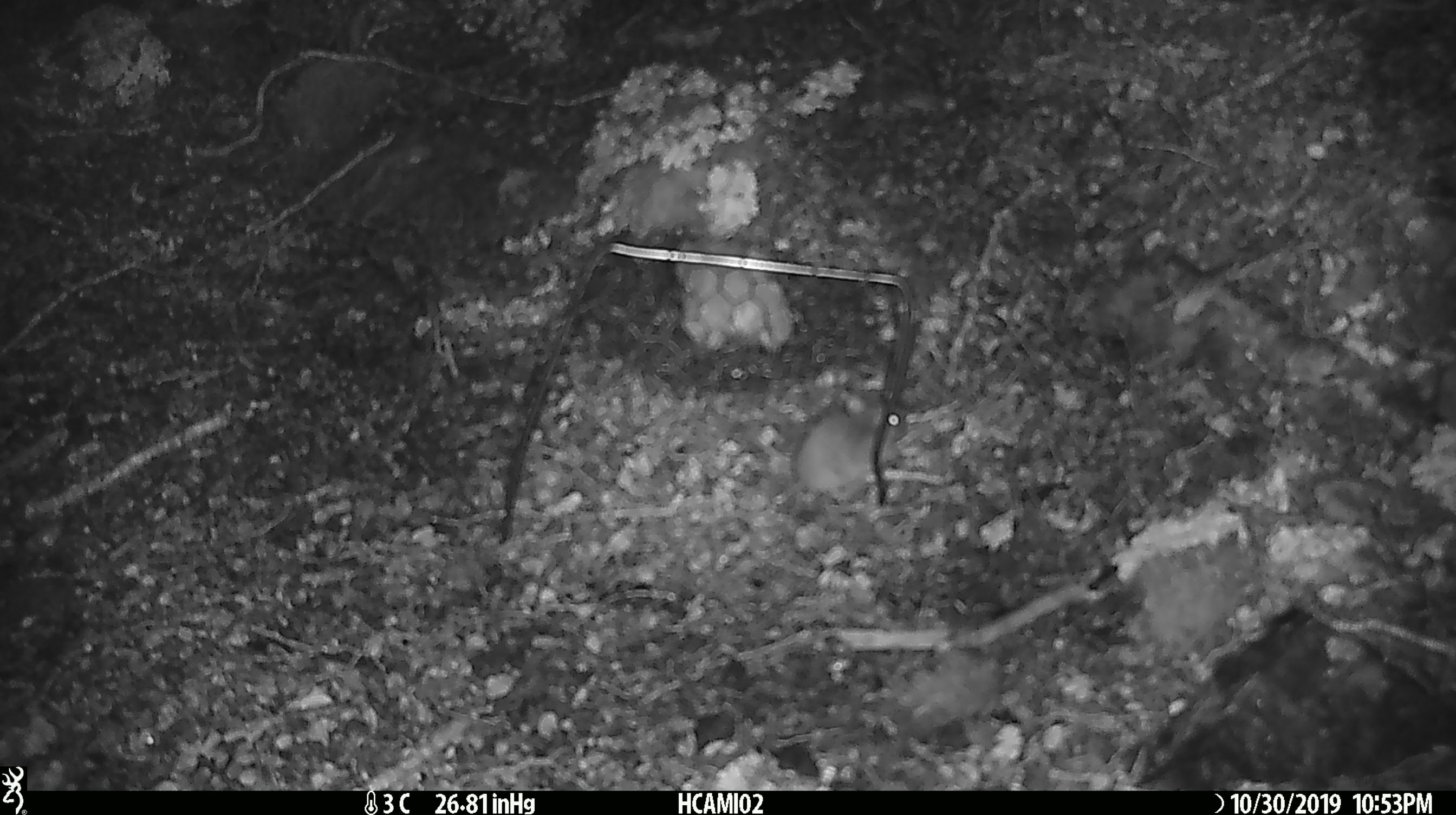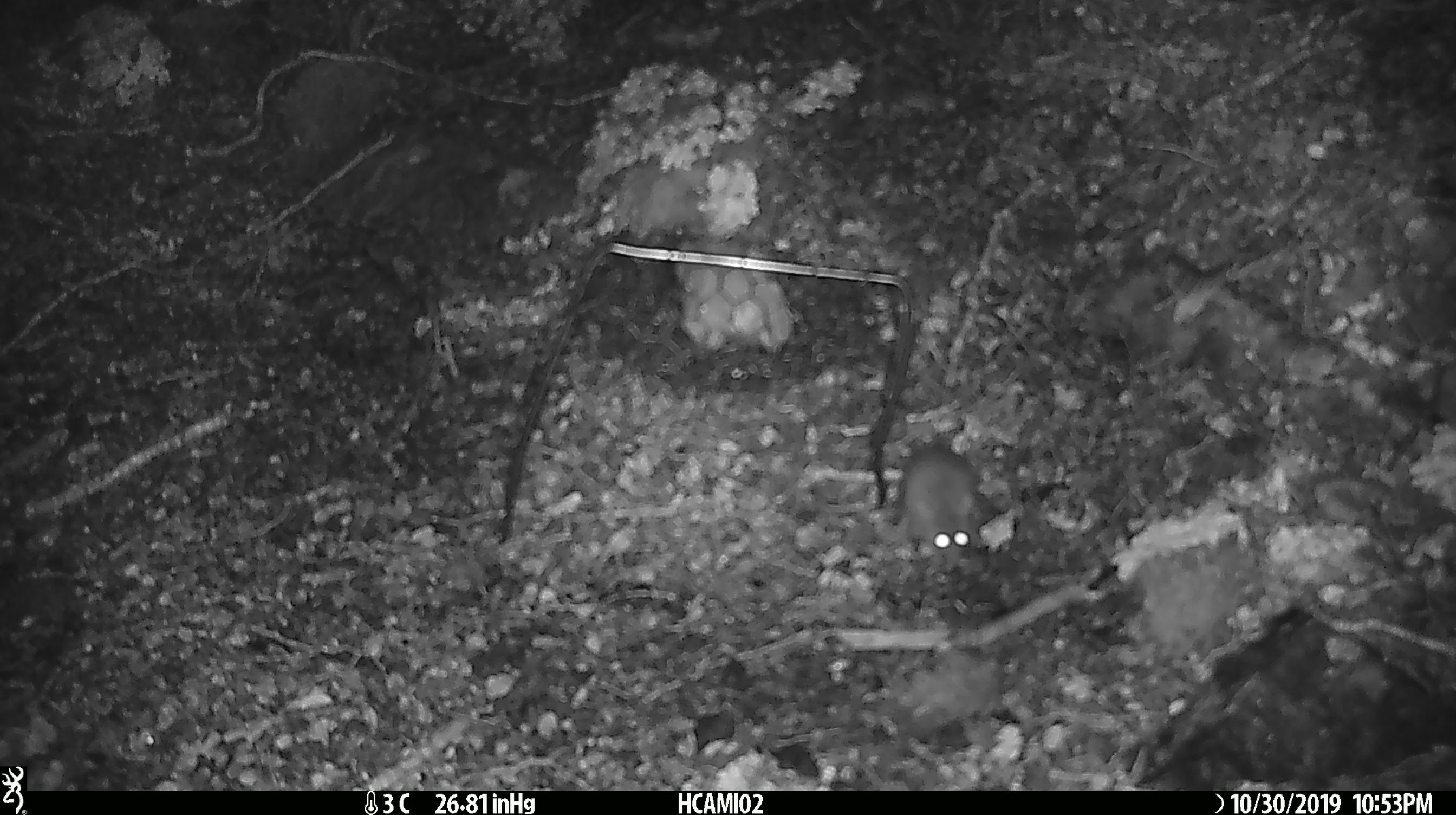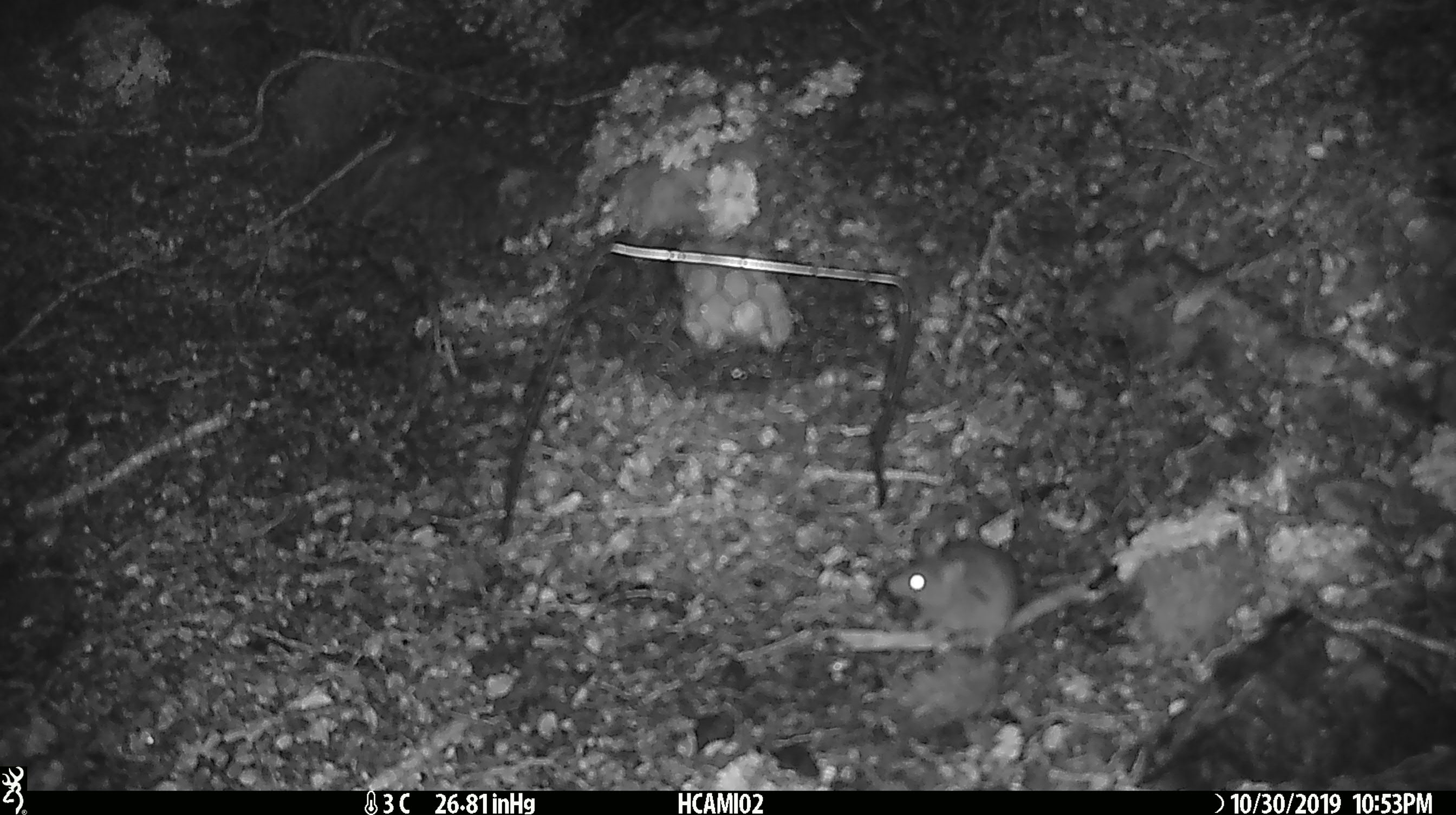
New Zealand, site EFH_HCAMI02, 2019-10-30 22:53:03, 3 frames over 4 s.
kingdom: Animalia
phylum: Chordata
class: Mammalia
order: Rodentia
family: Muridae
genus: Mus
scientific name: Mus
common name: mouse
Mouse (Mus).